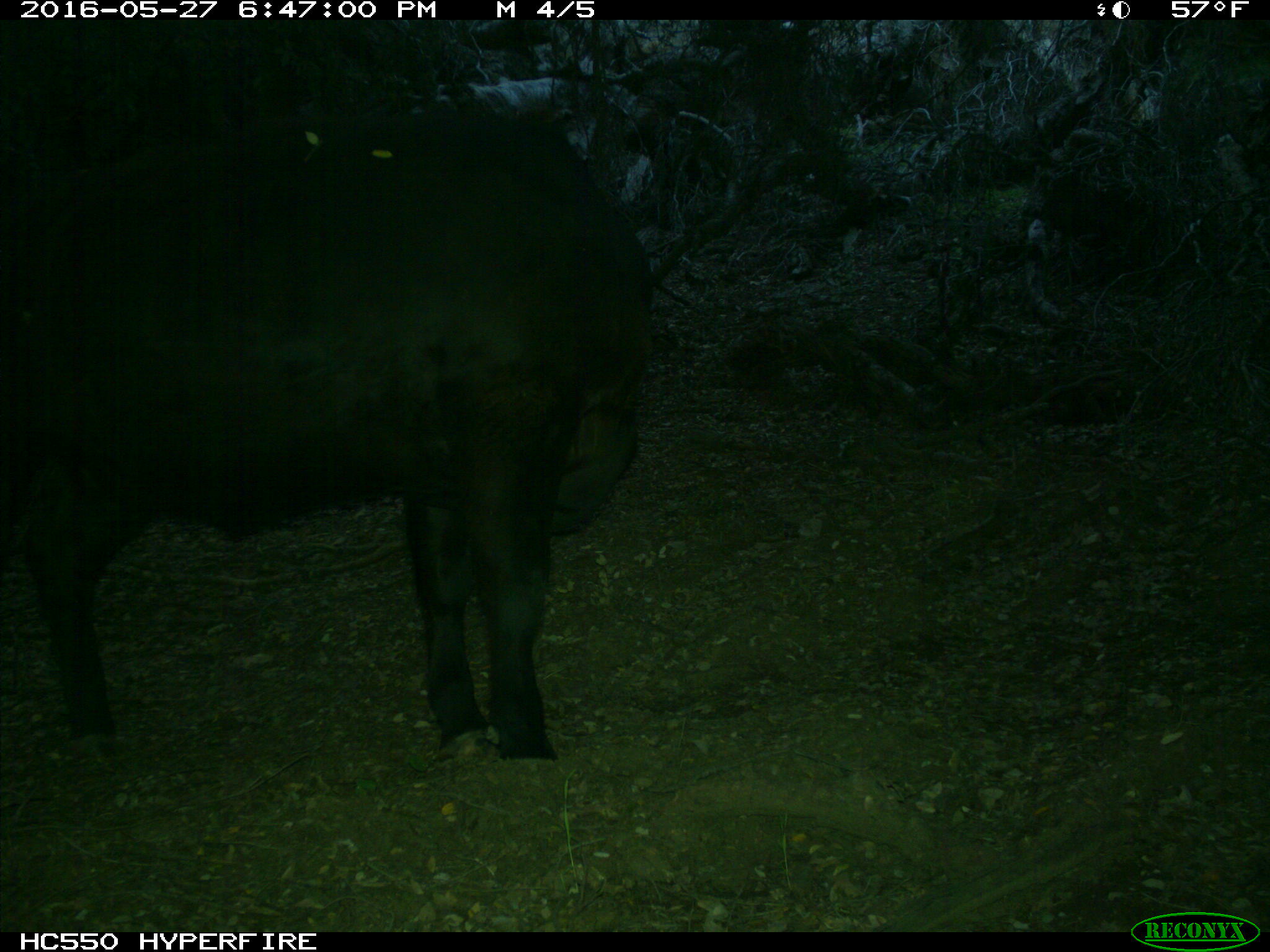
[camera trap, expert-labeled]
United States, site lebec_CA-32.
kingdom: Animalia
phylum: Chordata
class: Mammalia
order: Artiodactyla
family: Bovidae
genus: Bos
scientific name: Bos taurus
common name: domestic cow